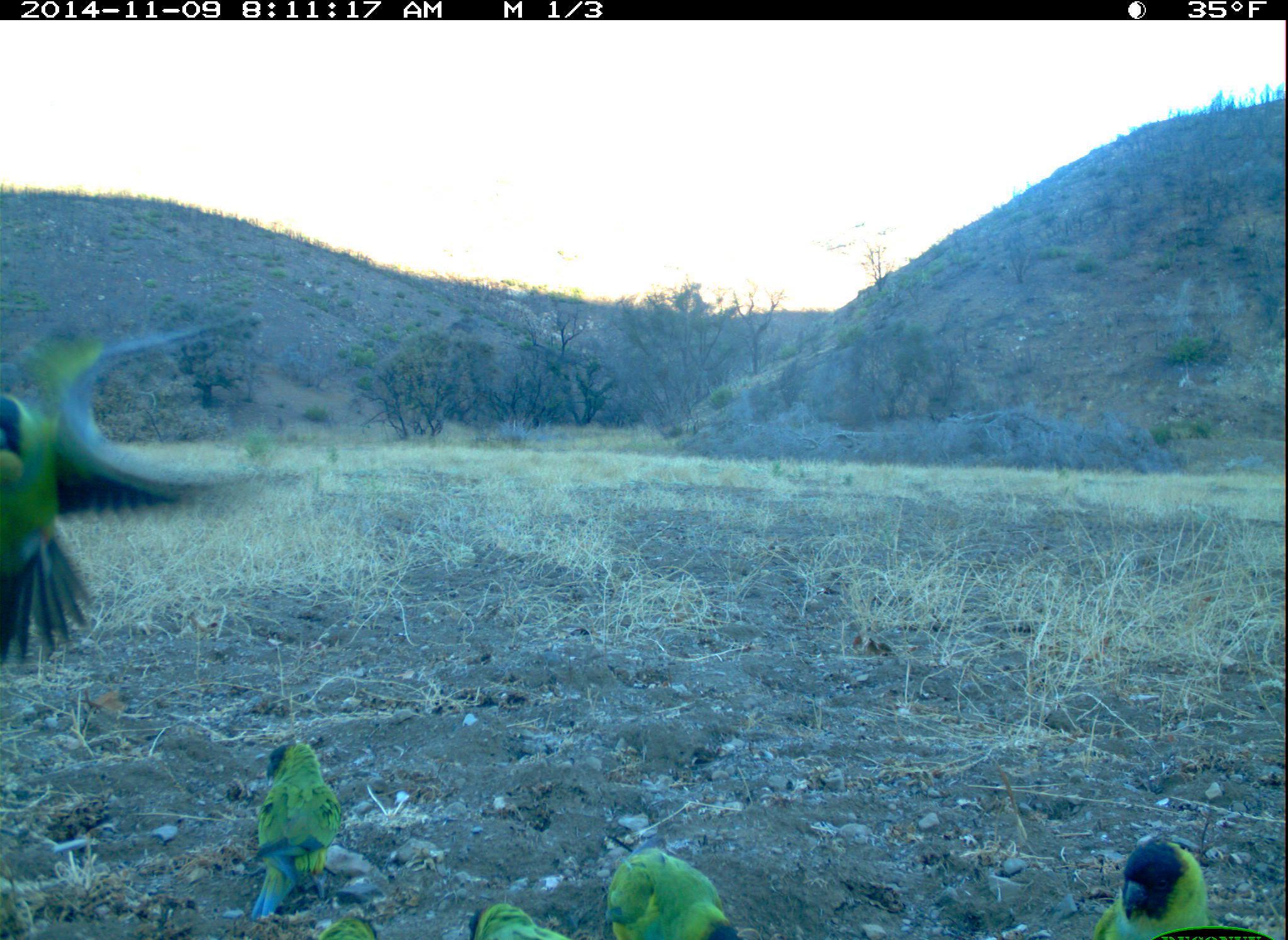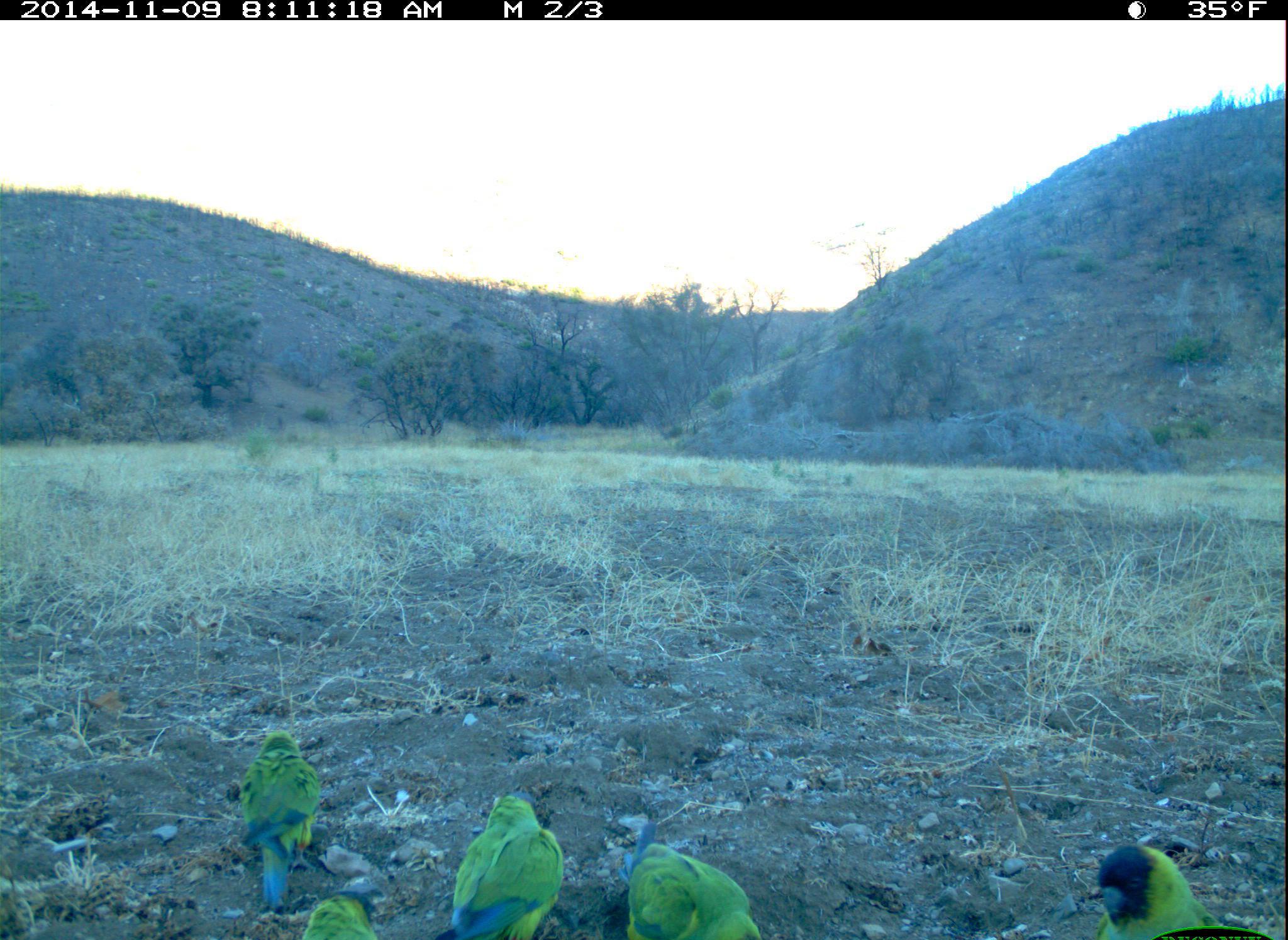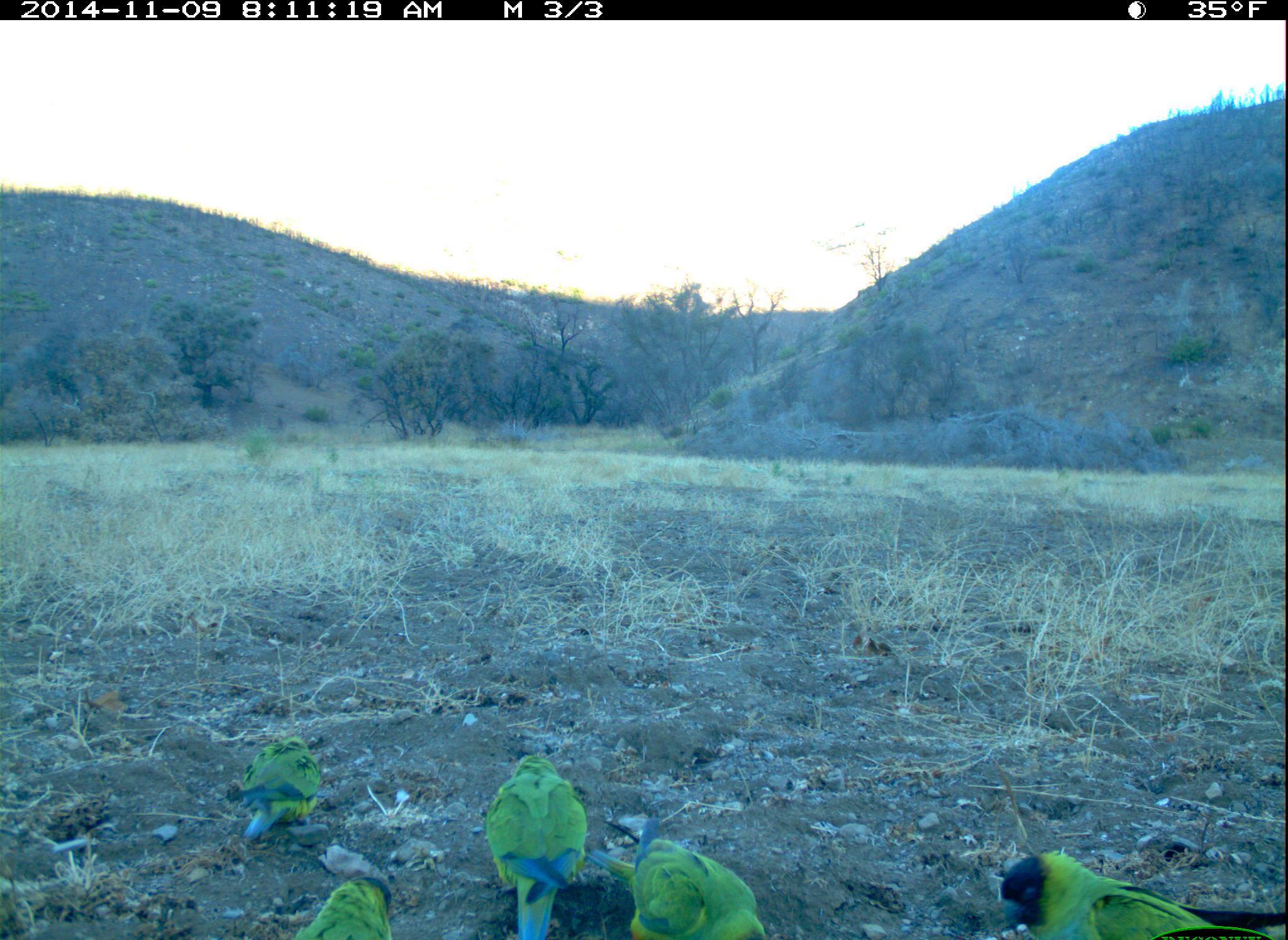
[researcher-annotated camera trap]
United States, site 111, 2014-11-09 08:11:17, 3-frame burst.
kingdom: Animalia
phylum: Chordata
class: Aves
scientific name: Aves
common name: bird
Bird (Aves).